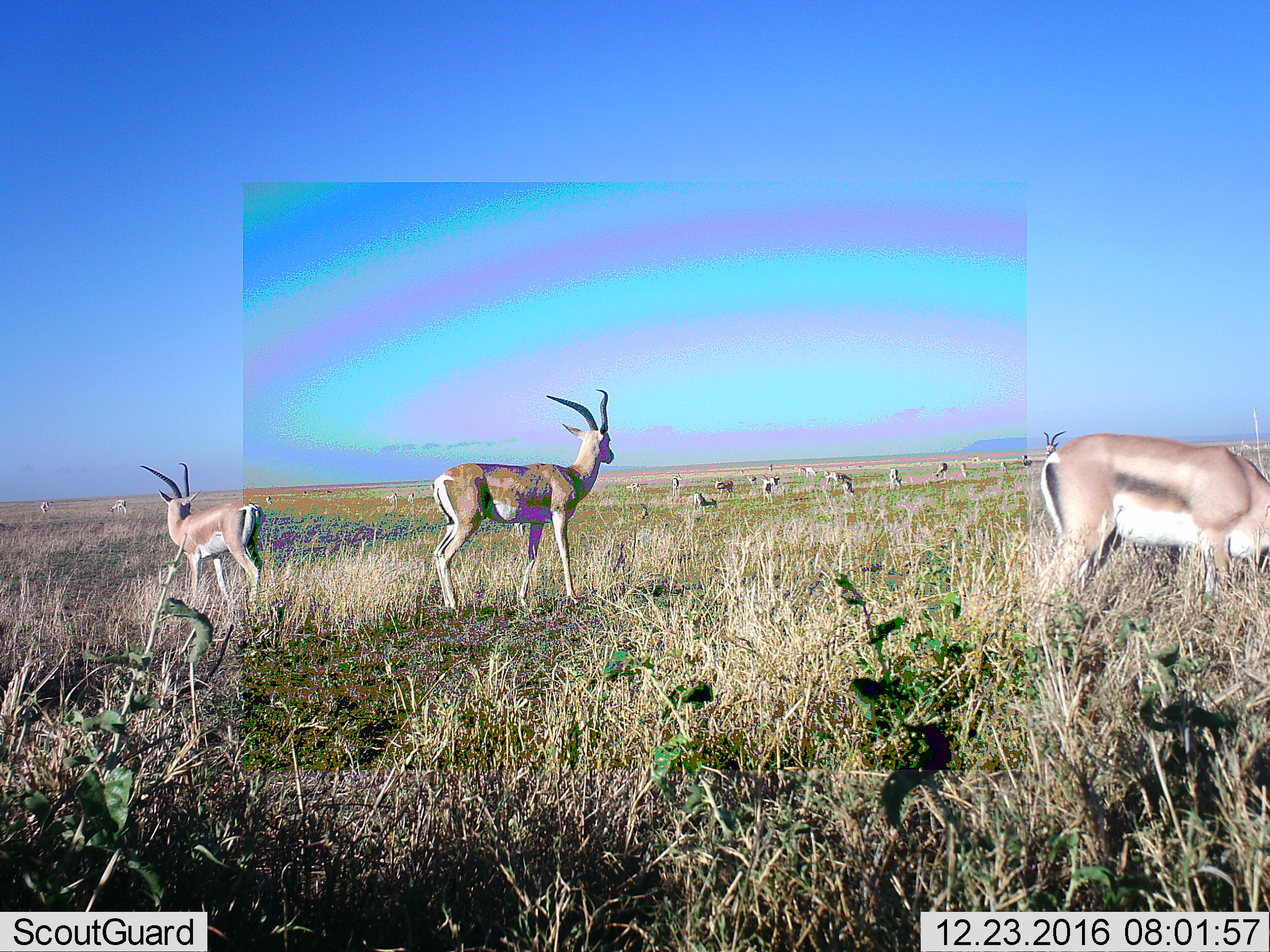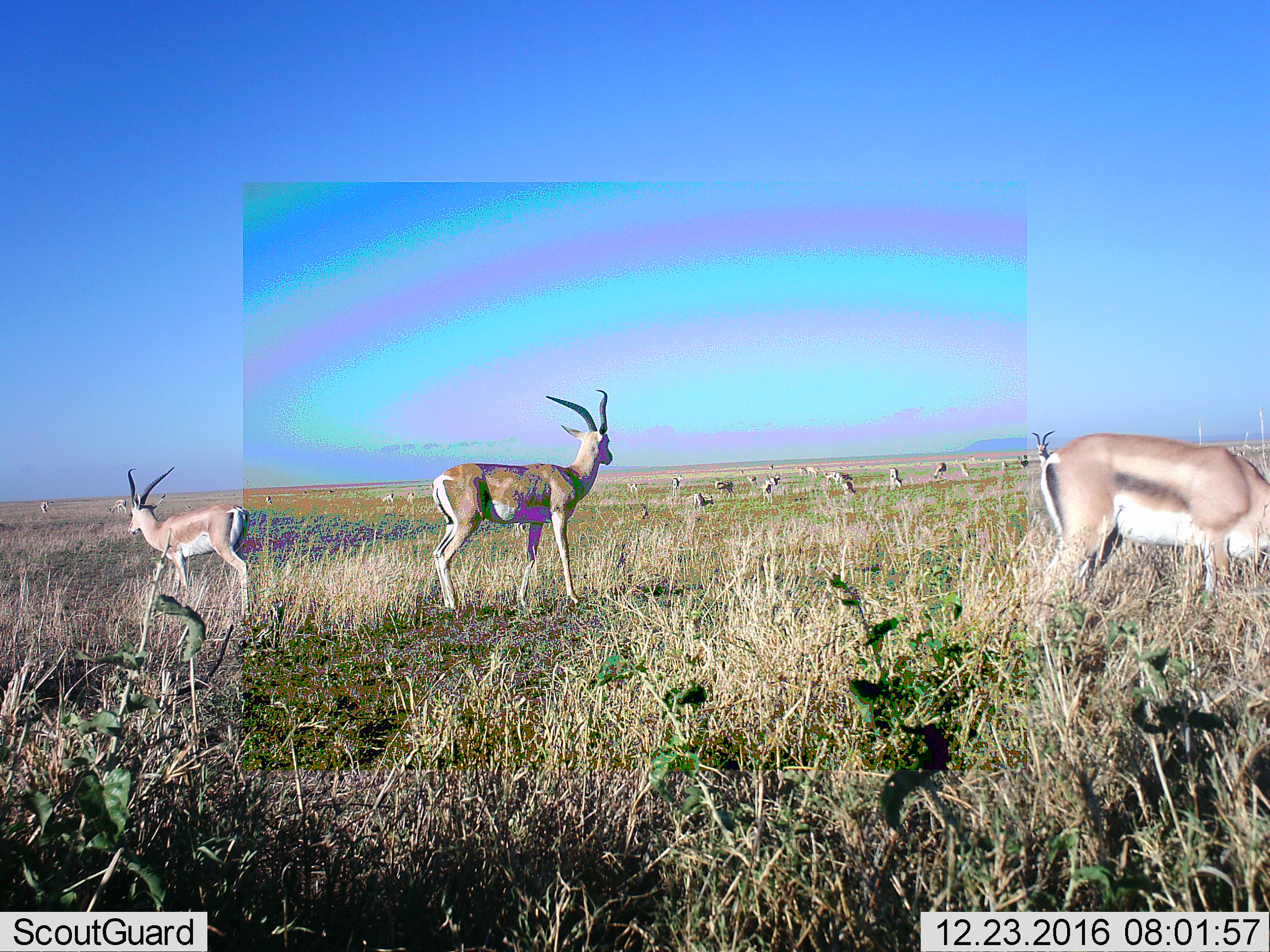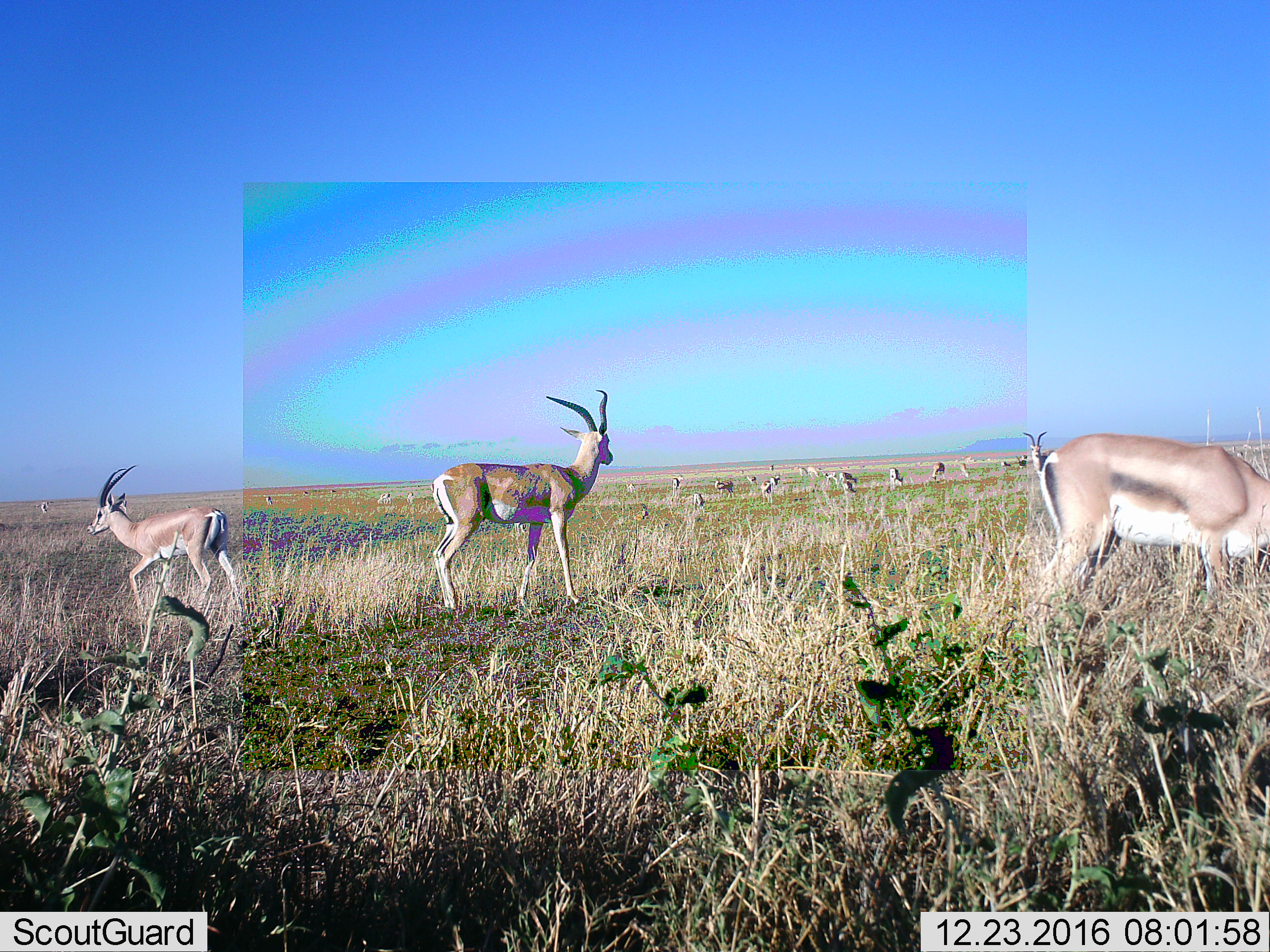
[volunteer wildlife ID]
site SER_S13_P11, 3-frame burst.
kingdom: Animalia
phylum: Chordata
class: Mammalia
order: Artiodactyla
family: Bovidae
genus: Nanger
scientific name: Nanger granti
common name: grant's gazelle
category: gazellegrants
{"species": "gazellegrants (grant's gazelle) (Nanger granti)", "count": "11-50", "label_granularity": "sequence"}